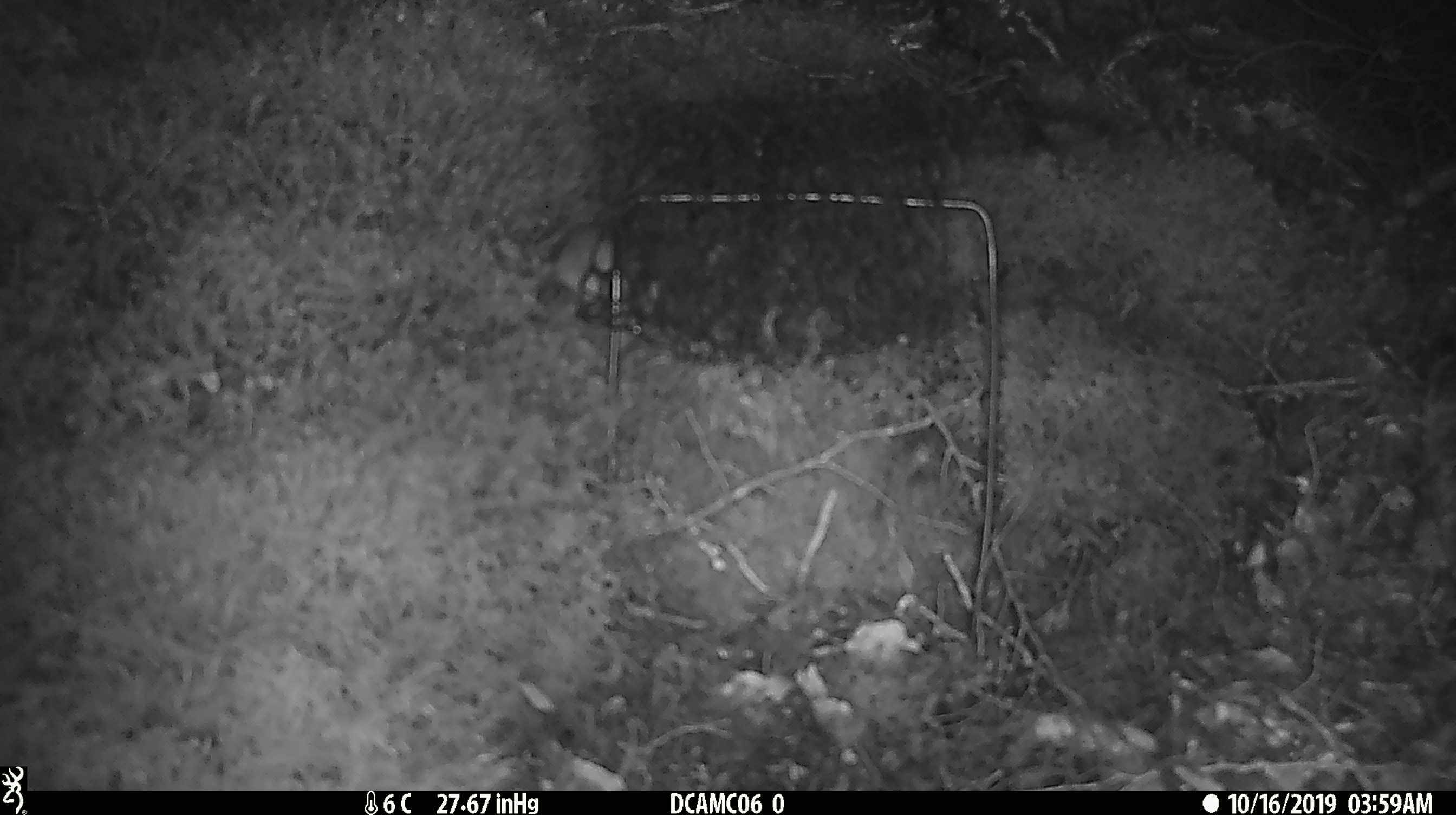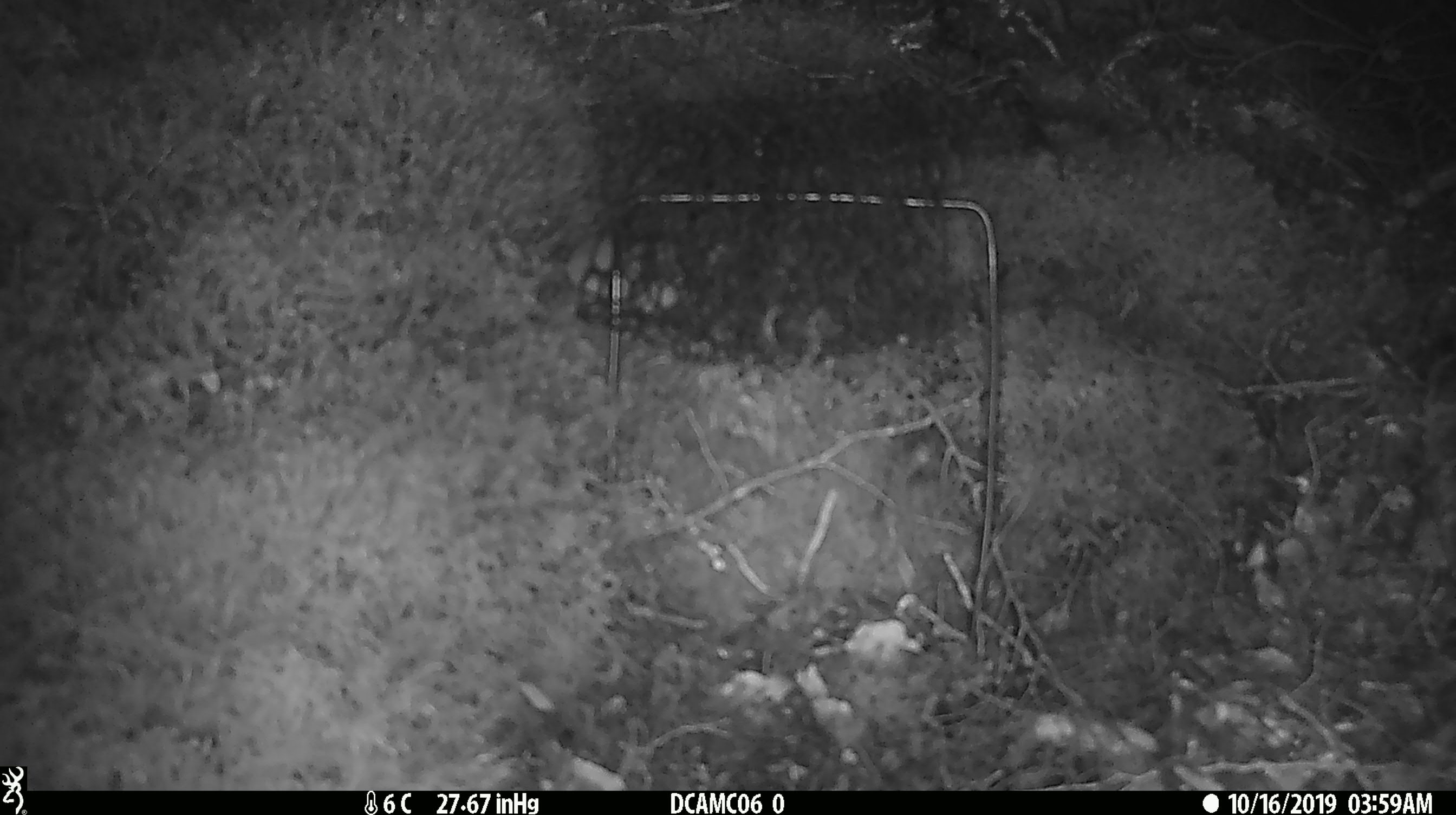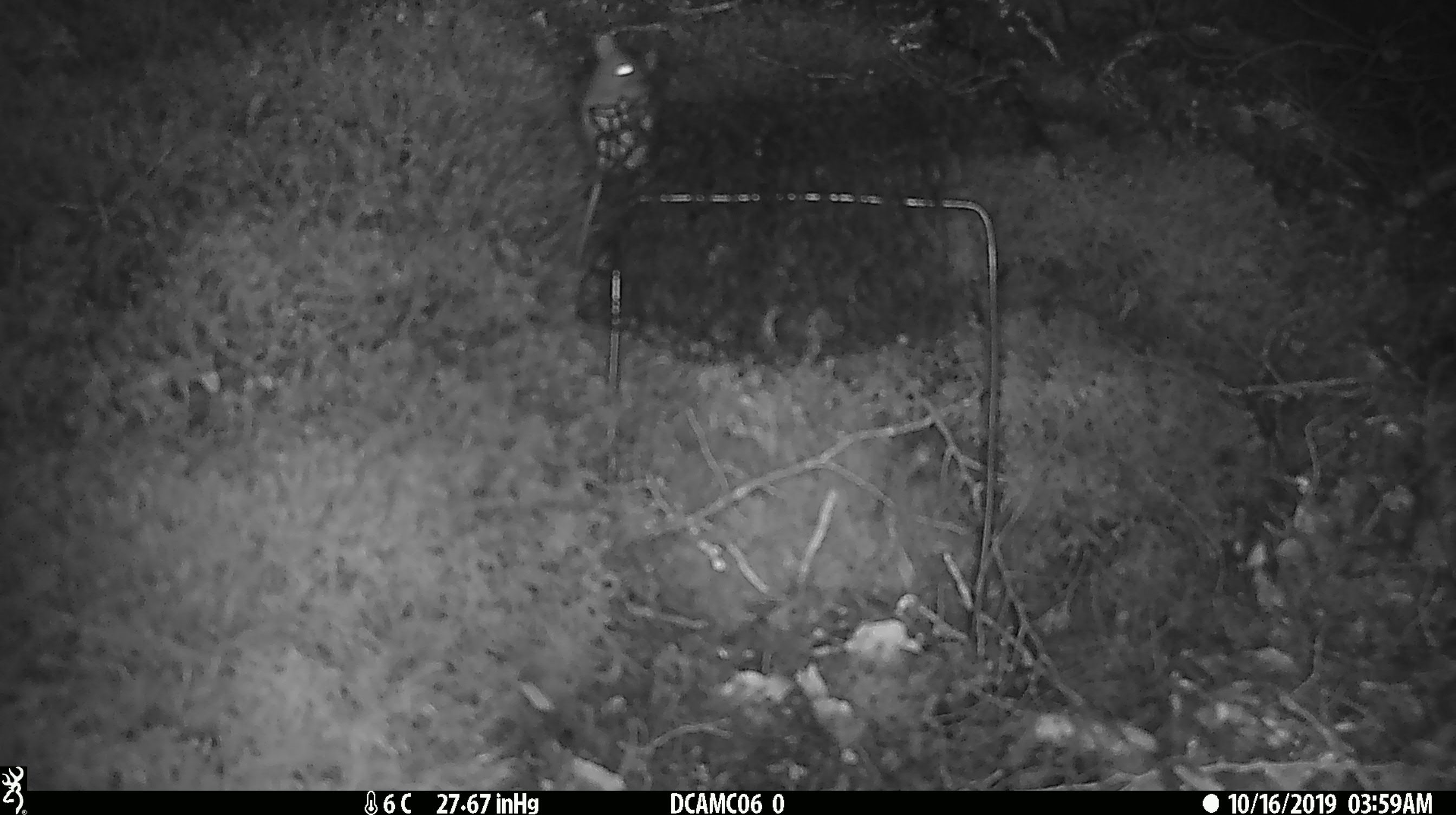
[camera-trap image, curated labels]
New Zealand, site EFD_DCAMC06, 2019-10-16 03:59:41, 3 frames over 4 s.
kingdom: Animalia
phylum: Chordata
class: Mammalia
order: Rodentia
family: Muridae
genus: Mus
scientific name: Mus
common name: mouse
Mouse (Mus).